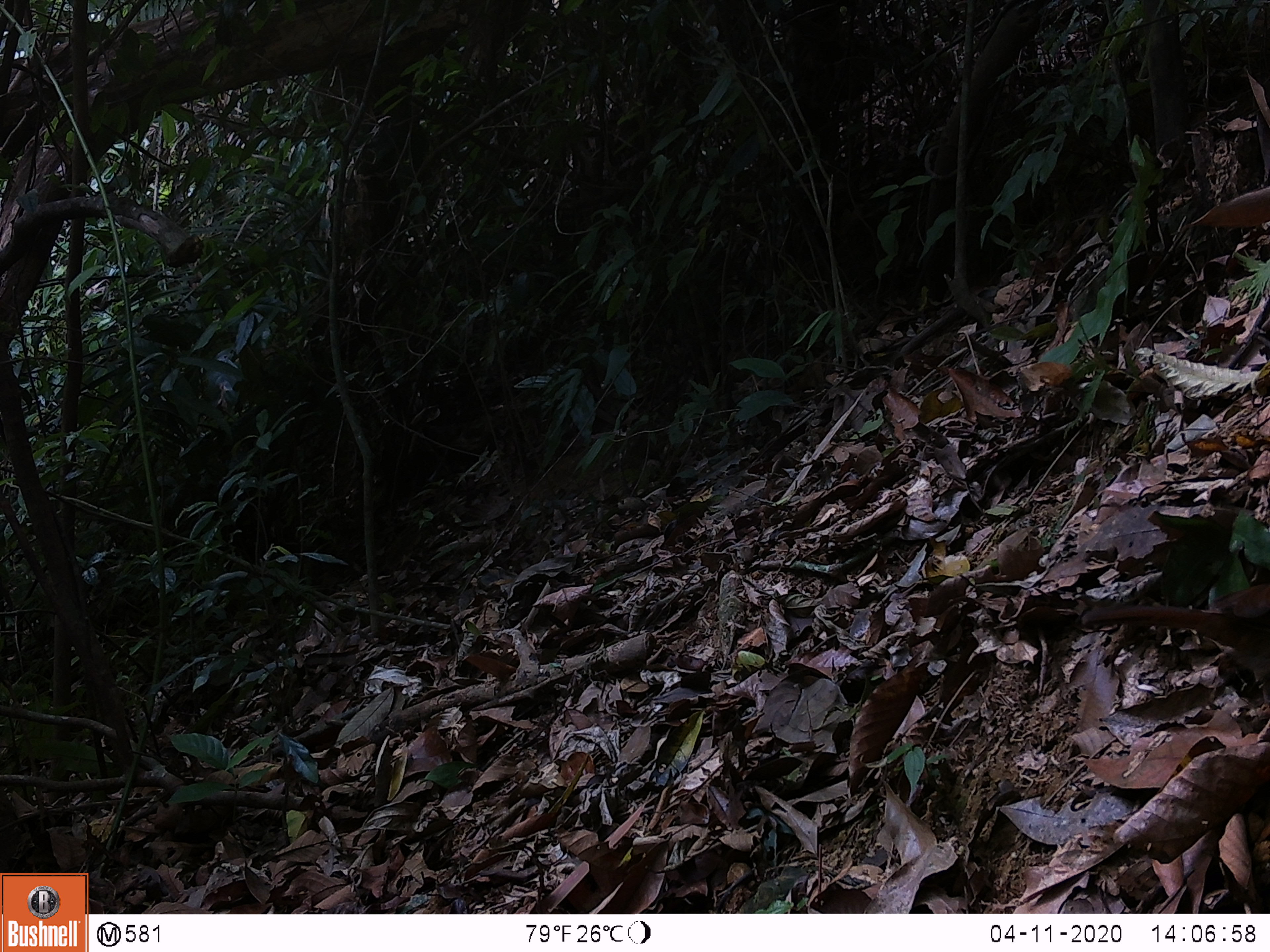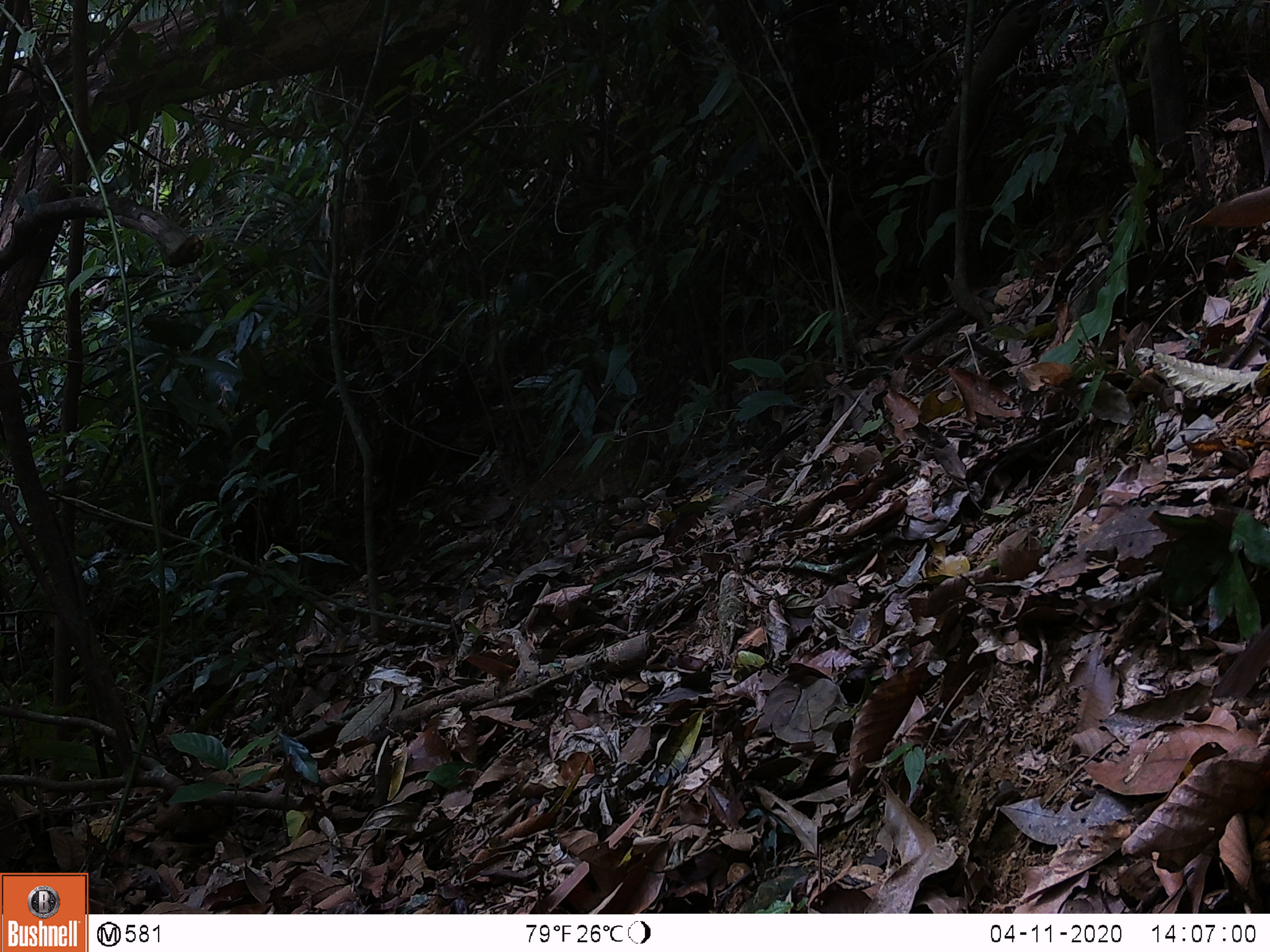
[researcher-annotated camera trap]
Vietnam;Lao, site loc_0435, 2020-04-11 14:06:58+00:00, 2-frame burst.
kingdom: Animalia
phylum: Chordata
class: Aves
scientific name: Aves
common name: bird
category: unidentified bird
Unidentified bird (bird) (Aves). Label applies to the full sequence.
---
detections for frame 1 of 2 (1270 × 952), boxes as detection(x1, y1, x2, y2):
unidentified bird: detection(1081, 582, 1270, 716)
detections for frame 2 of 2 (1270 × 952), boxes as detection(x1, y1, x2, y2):
unidentified bird: detection(1213, 621, 1270, 700)